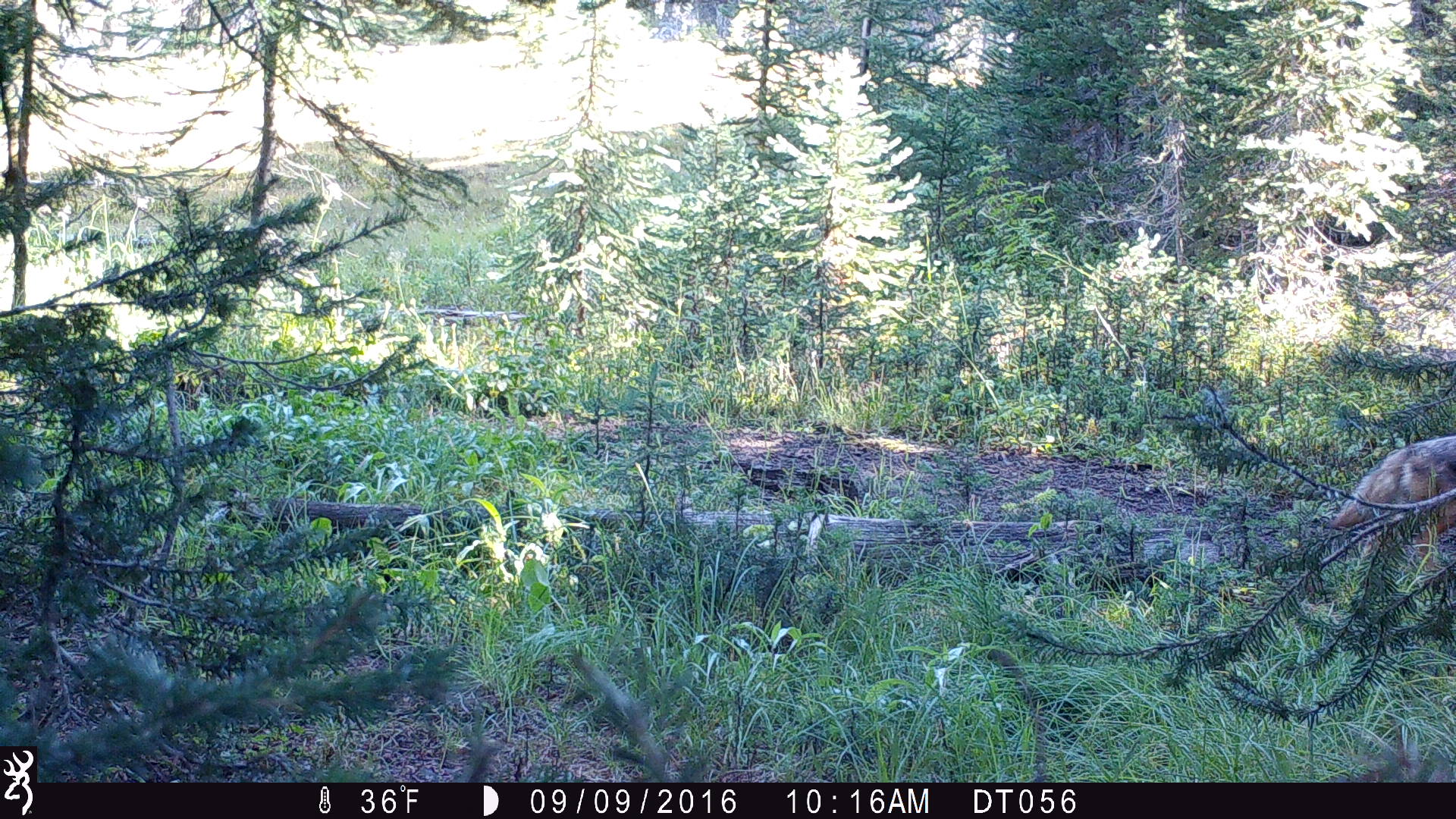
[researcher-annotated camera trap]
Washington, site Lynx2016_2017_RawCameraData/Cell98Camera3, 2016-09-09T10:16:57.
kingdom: Animalia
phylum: Chordata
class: Mammalia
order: Carnivora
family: Canidae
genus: Canis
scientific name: Canis latrans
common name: coyote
Canis latrans (coyote). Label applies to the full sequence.